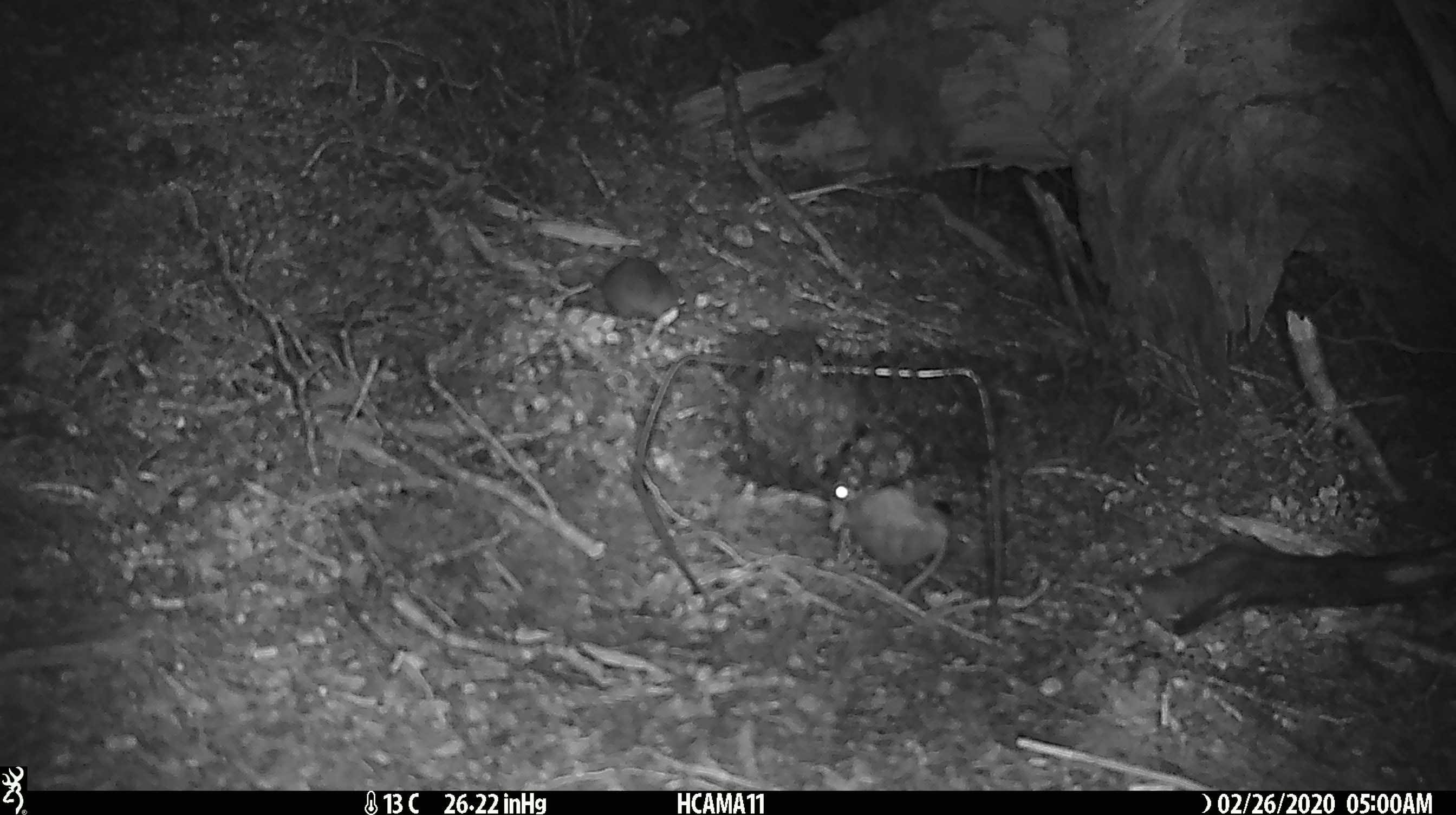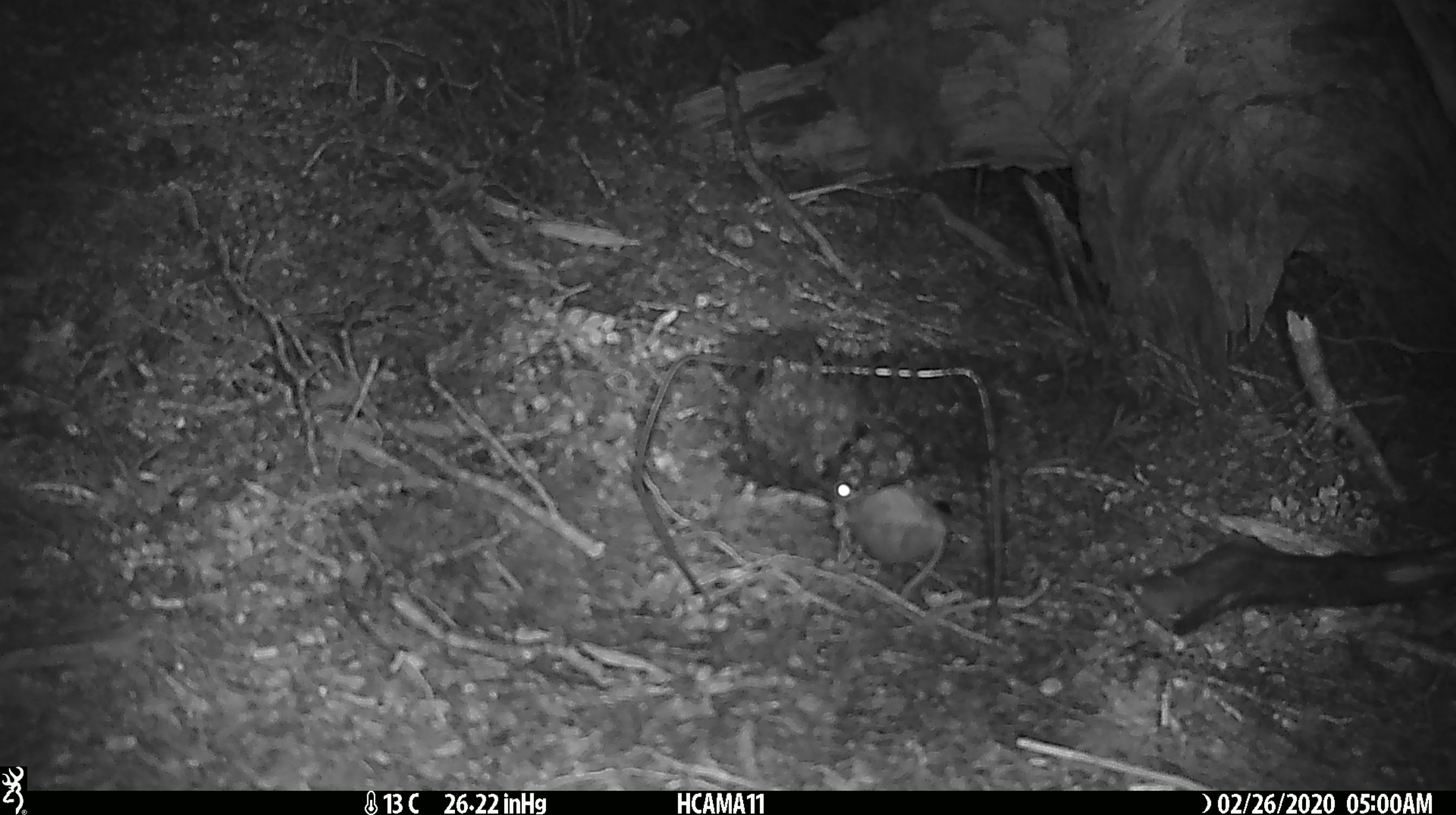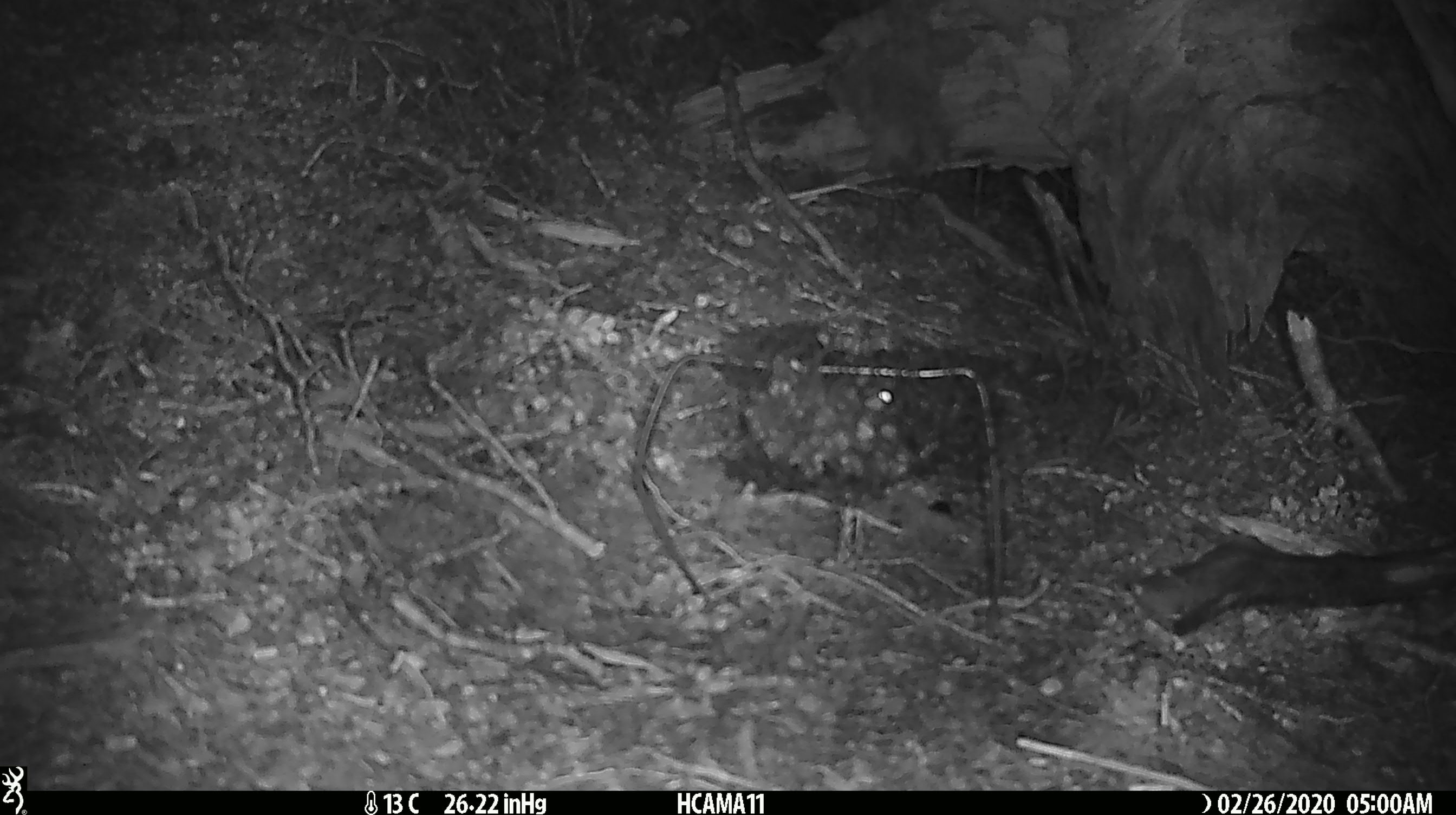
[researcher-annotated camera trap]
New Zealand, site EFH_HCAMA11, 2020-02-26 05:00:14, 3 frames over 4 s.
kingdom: Animalia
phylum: Chordata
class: Mammalia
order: Rodentia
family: Muridae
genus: Mus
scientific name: Mus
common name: mouse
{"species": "mouse (Mus)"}